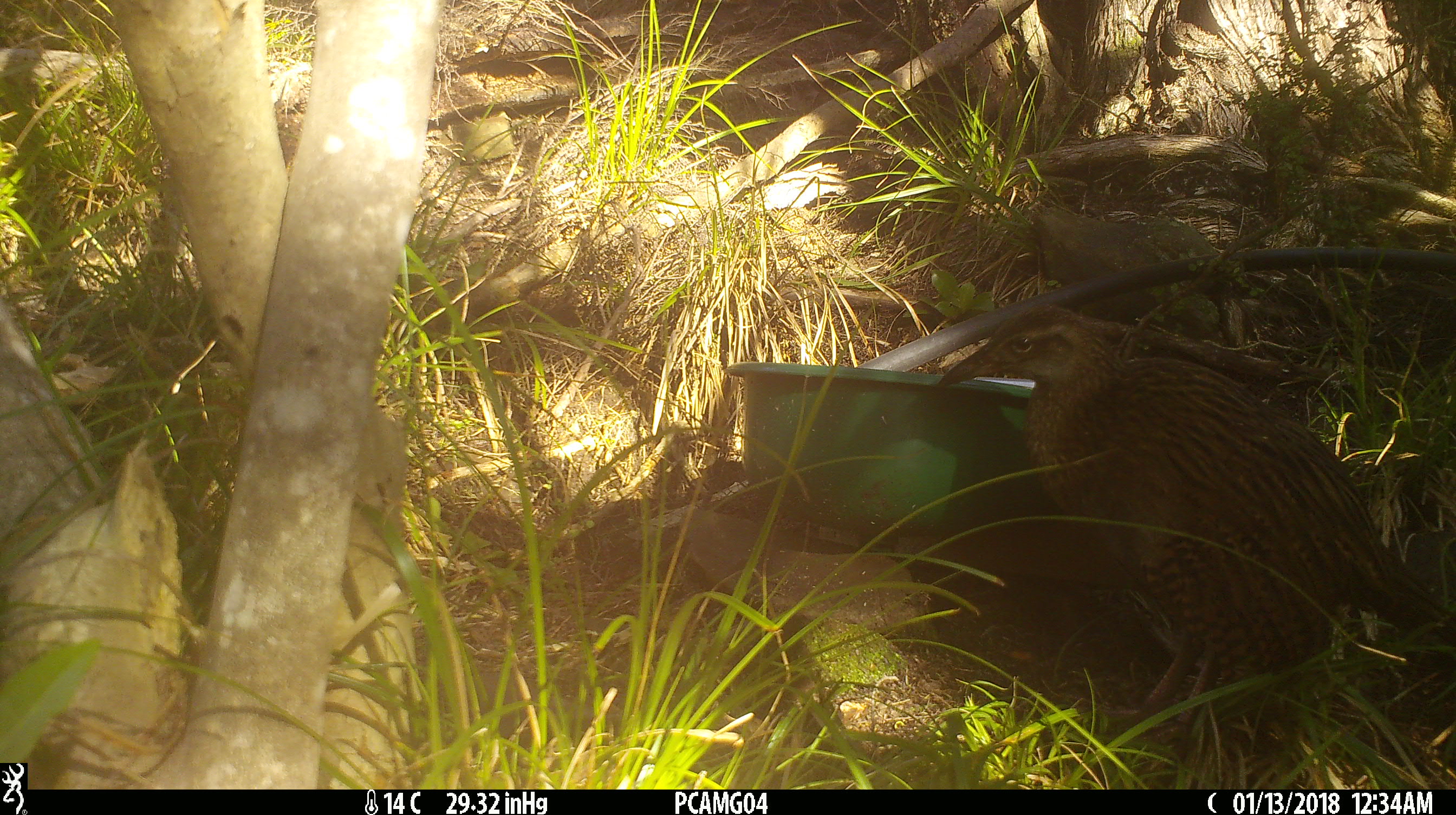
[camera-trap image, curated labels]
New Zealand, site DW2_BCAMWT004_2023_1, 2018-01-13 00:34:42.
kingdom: Animalia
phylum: Chordata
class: Aves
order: Gruiformes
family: Rallidae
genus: Gallirallus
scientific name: Gallirallus australis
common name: weka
Weka (Gallirallus australis).